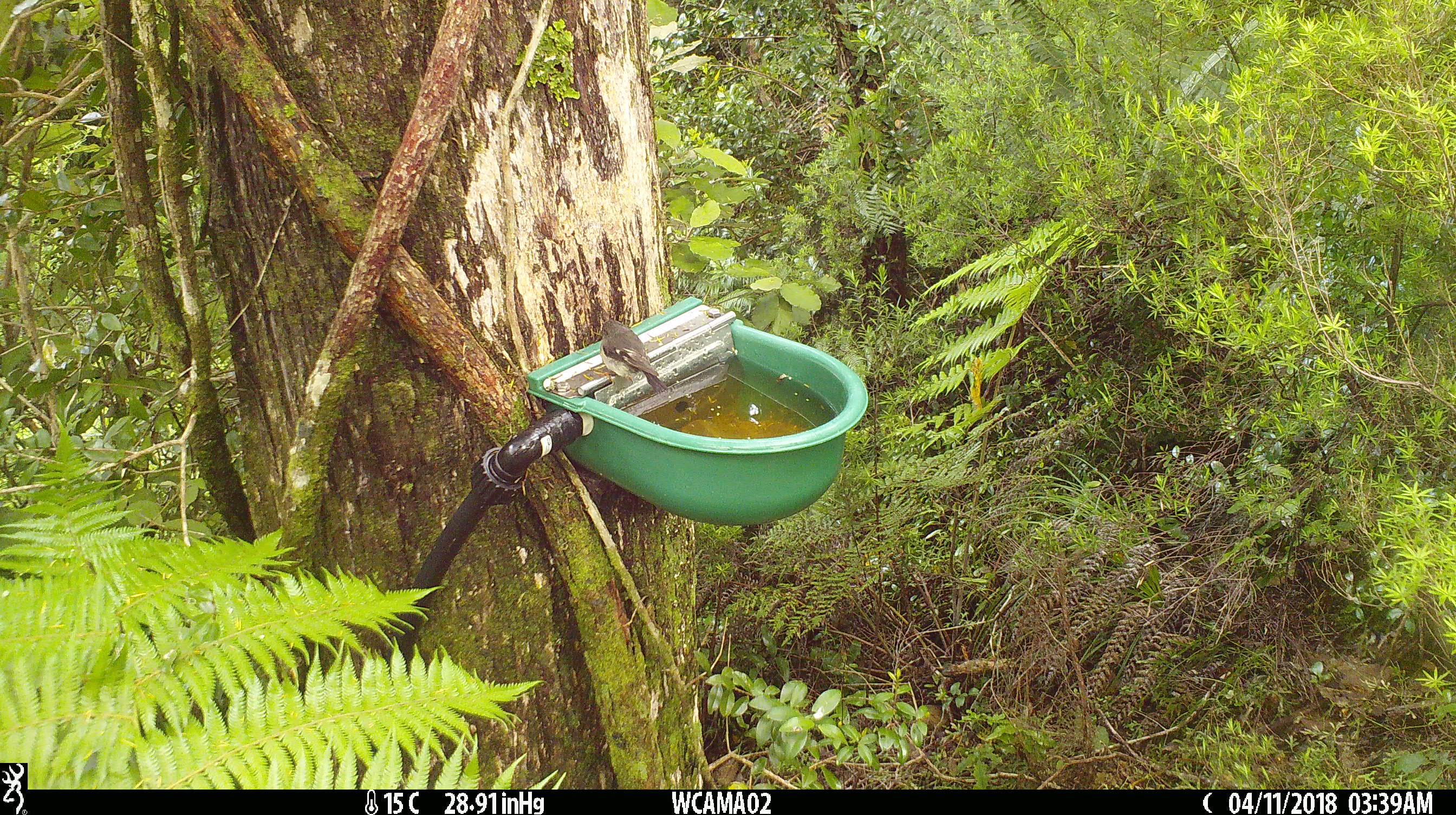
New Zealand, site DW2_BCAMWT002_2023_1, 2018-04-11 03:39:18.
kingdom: Animalia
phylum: Chordata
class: Aves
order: Passeriformes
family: Petroicidae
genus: Petroica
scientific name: Petroica macrocephala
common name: tomtit